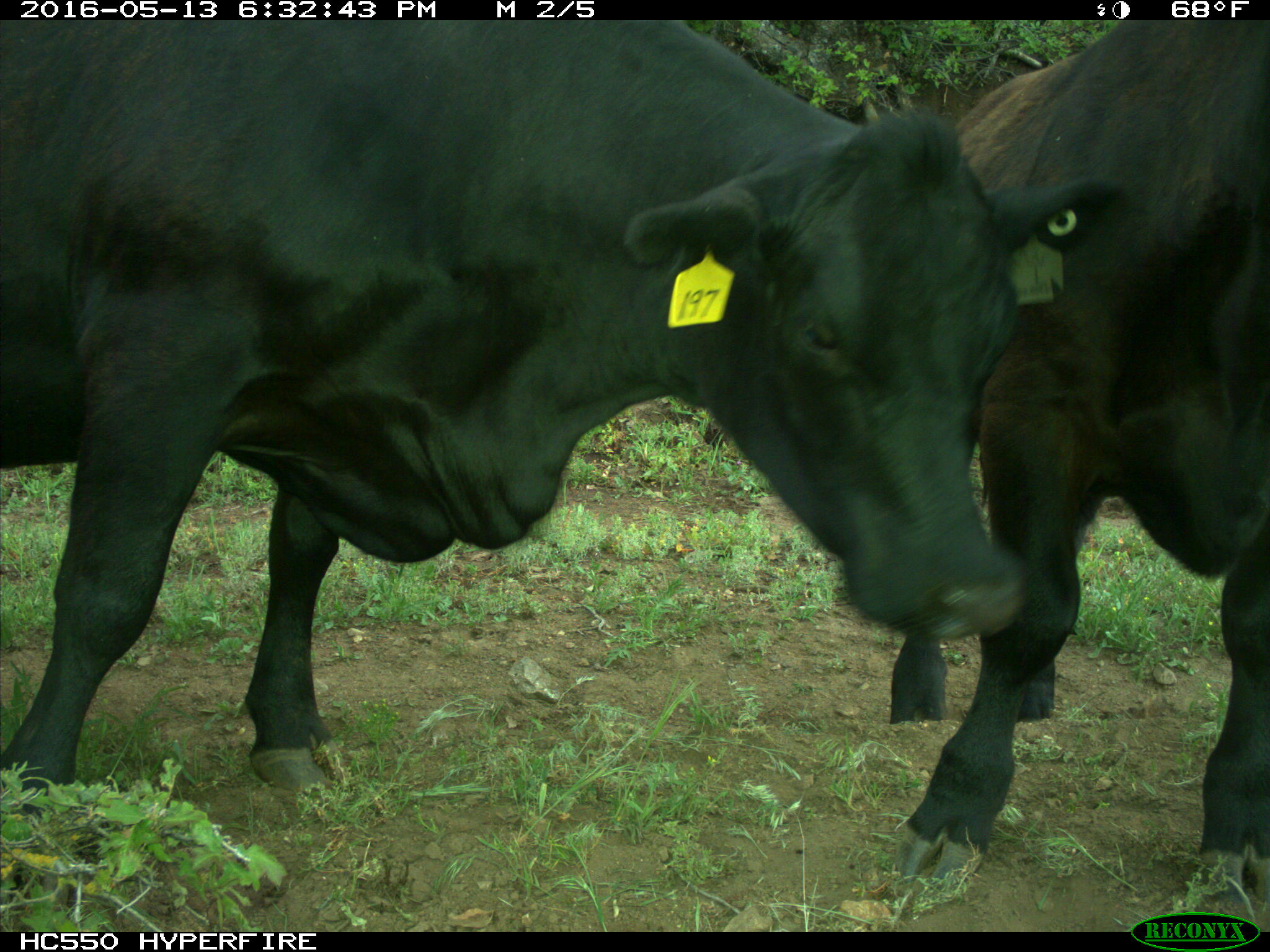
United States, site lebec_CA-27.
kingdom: Animalia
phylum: Chordata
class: Mammalia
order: Artiodactyla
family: Bovidae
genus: Bos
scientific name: Bos taurus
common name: domestic cow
Bos taurus (domestic cow).